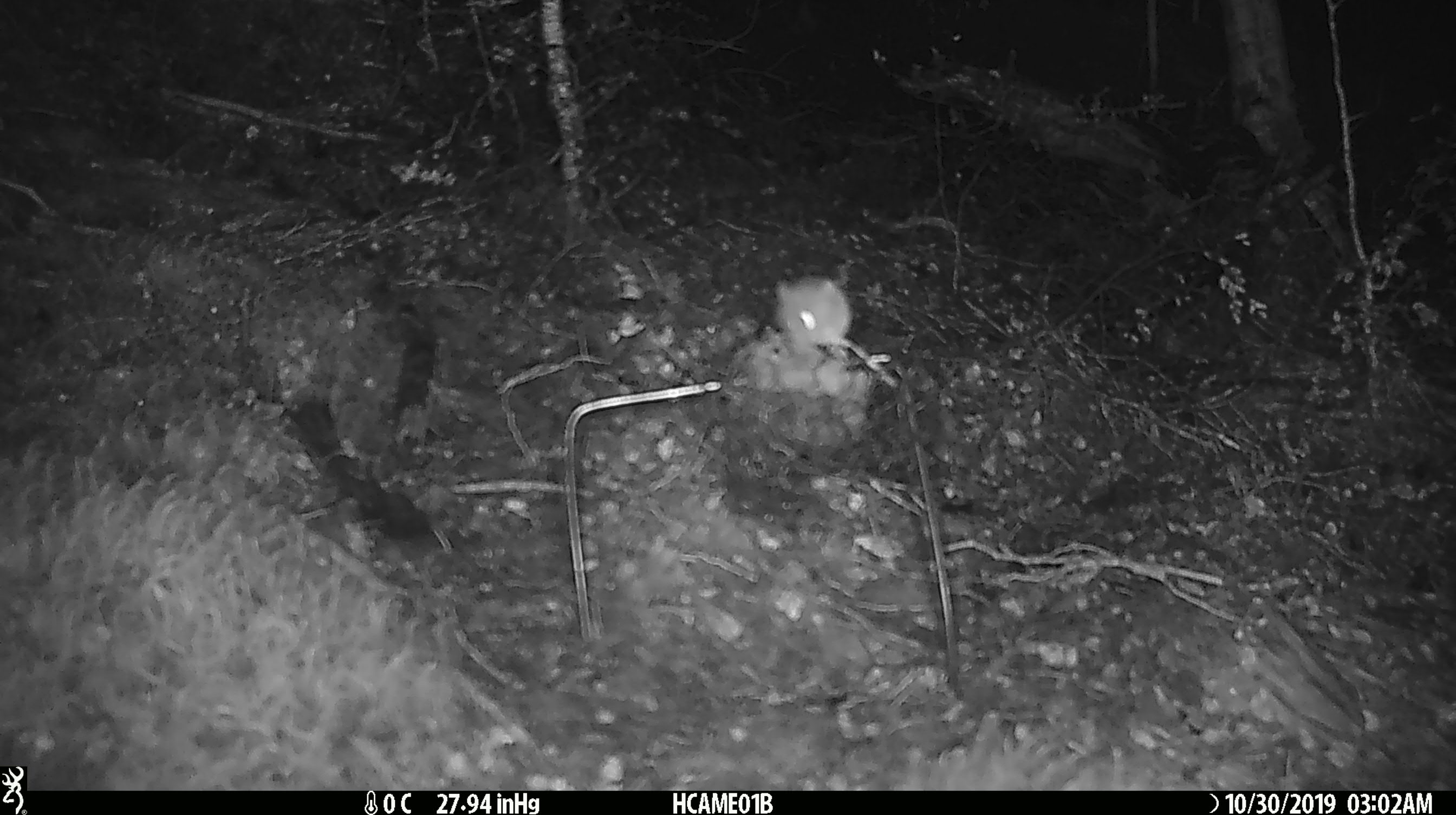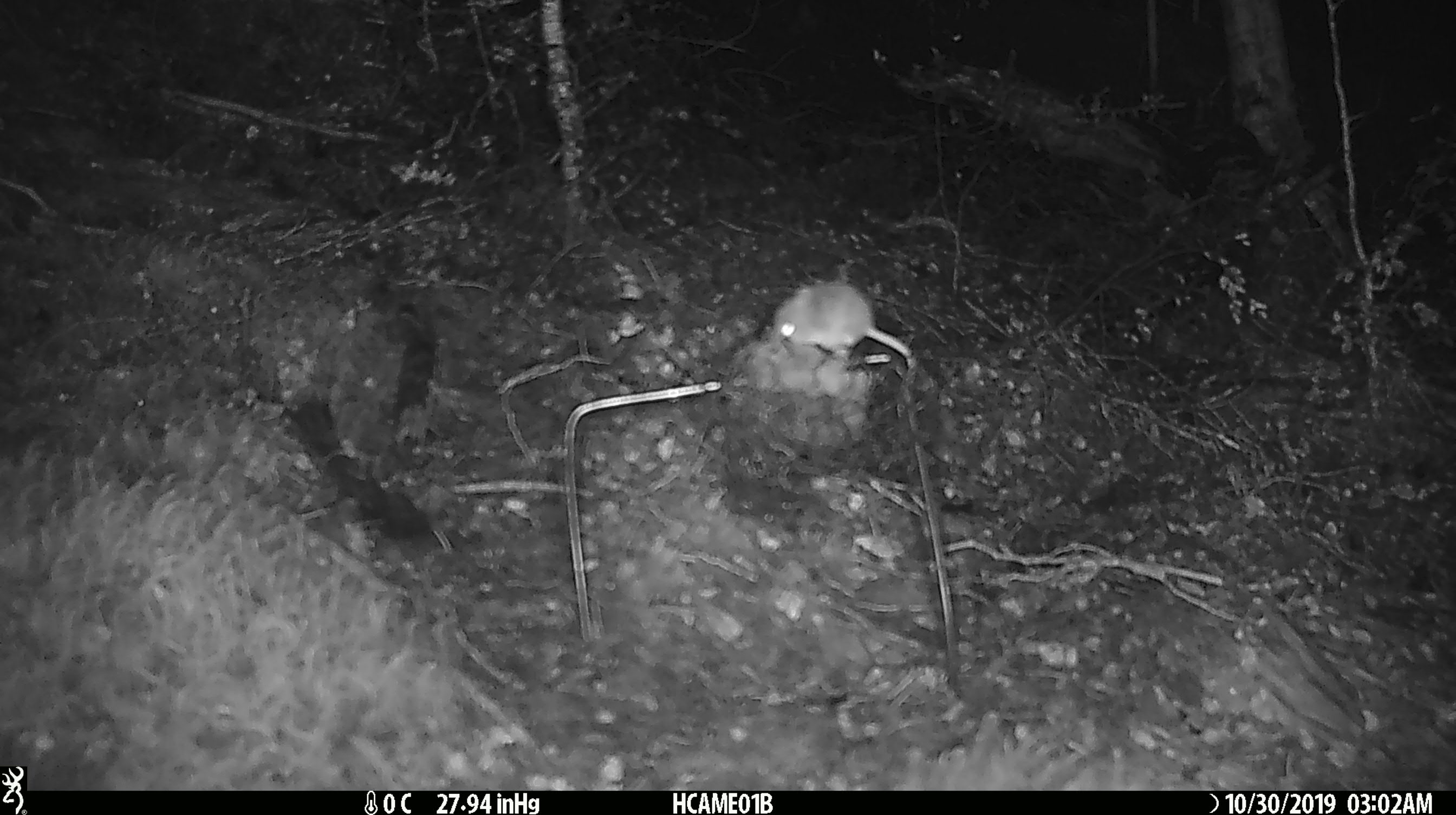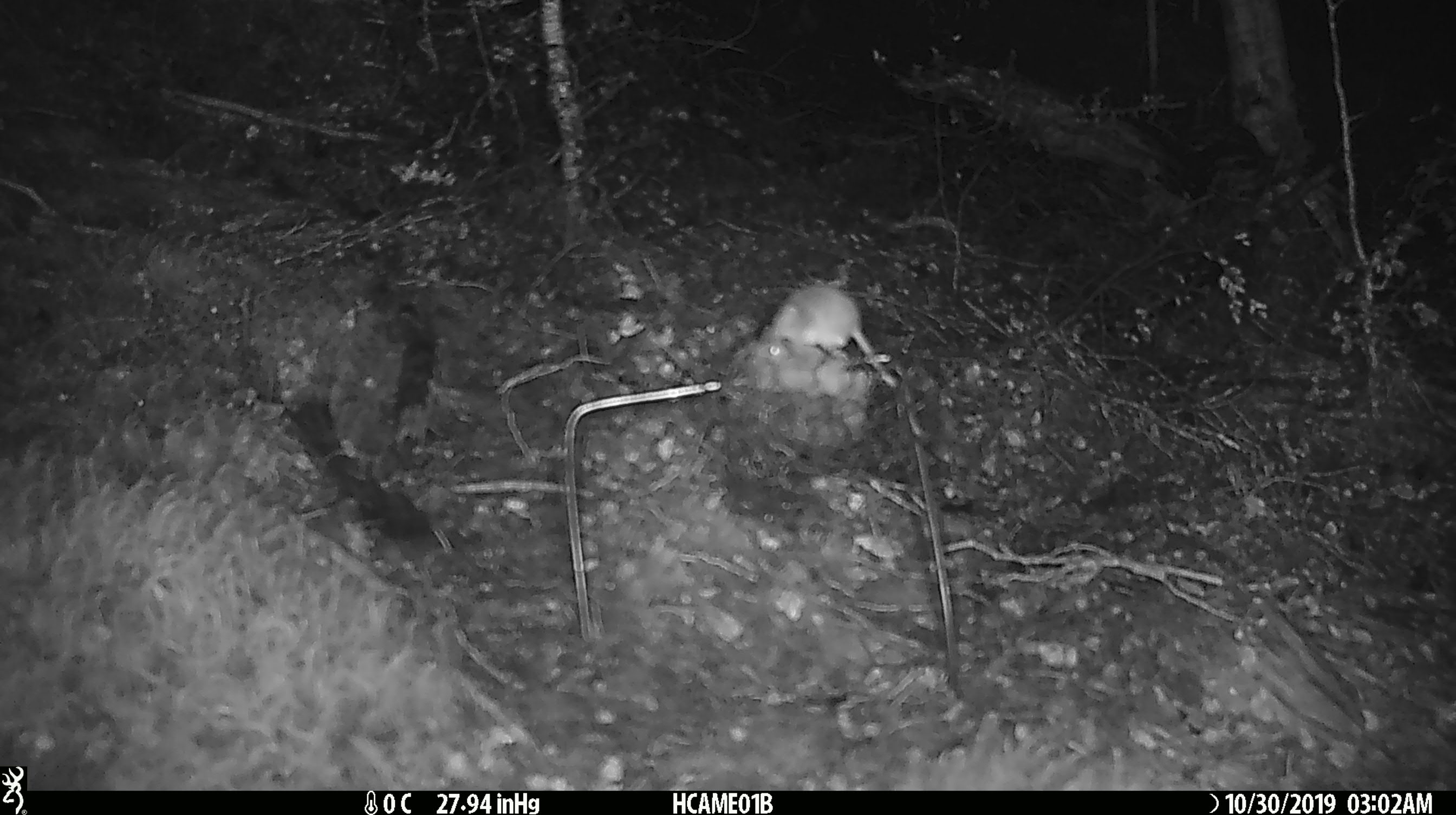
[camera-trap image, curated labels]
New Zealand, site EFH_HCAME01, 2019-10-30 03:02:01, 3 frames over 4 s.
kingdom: Animalia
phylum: Chordata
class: Mammalia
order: Rodentia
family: Muridae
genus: Mus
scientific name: Mus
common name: mouse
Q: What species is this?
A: Mouse (Mus).